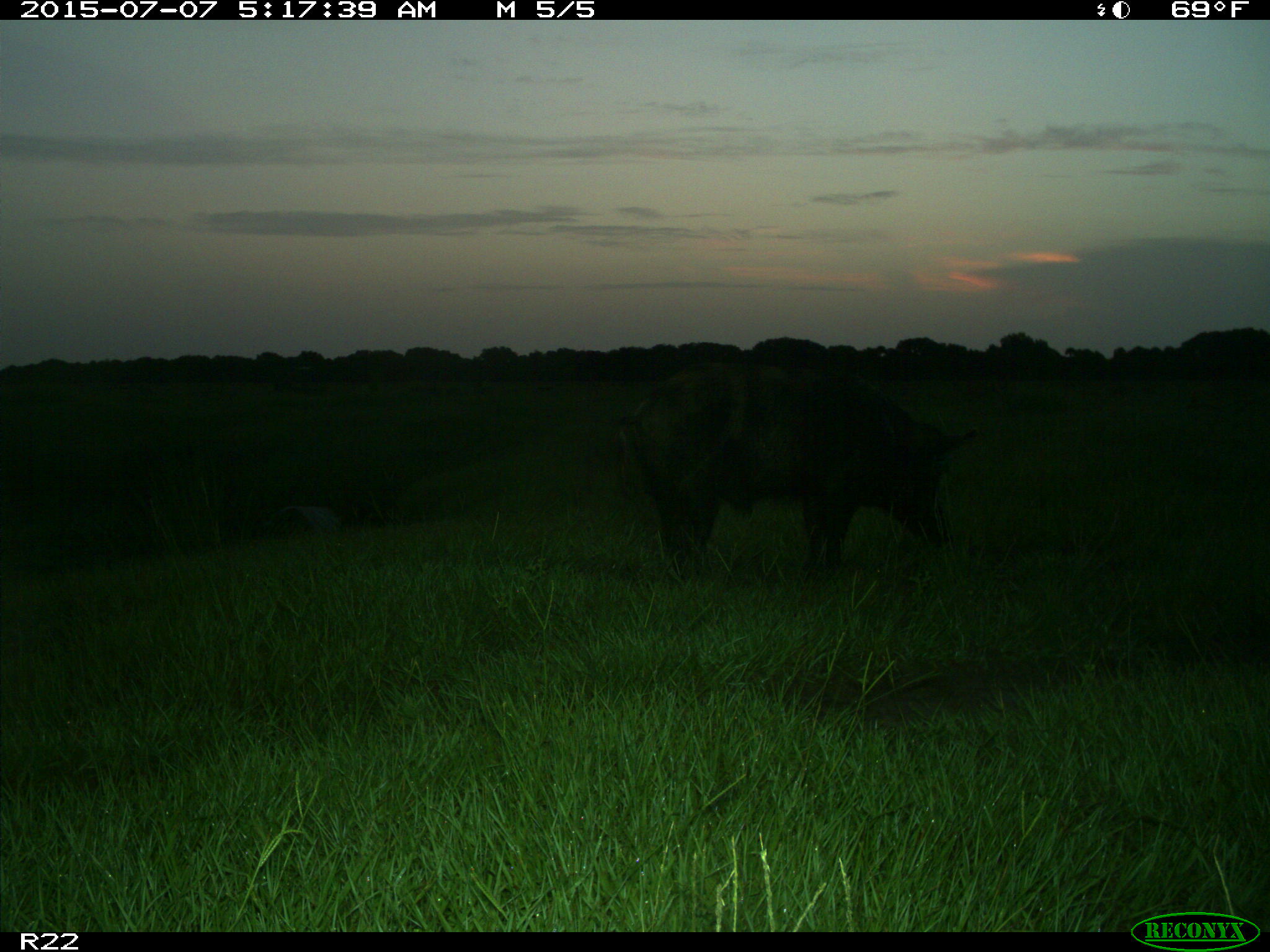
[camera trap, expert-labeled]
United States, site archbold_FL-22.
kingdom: Animalia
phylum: Chordata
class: Mammalia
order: Artiodactyla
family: Bovidae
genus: Bos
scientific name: Bos taurus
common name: domestic cow